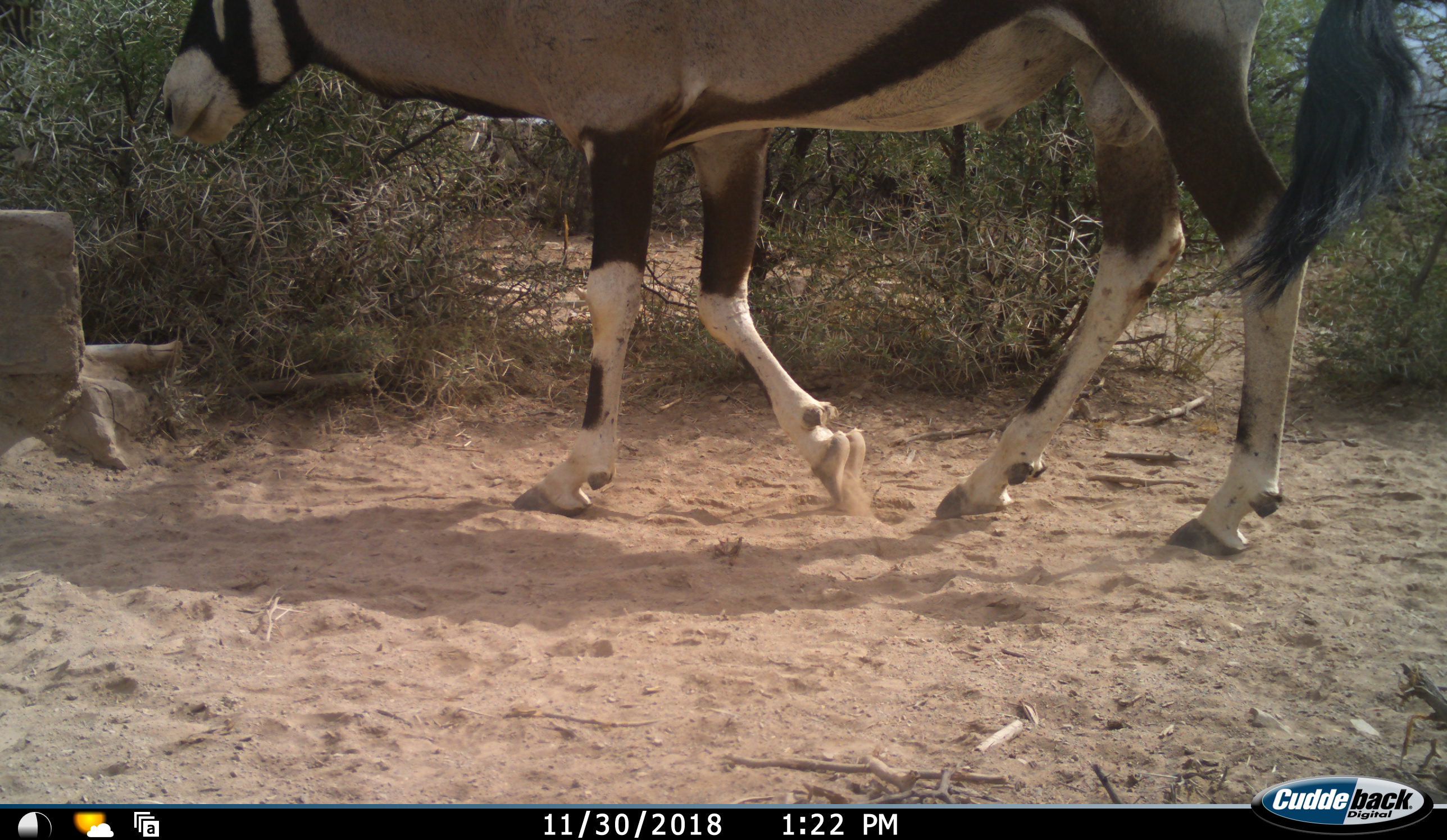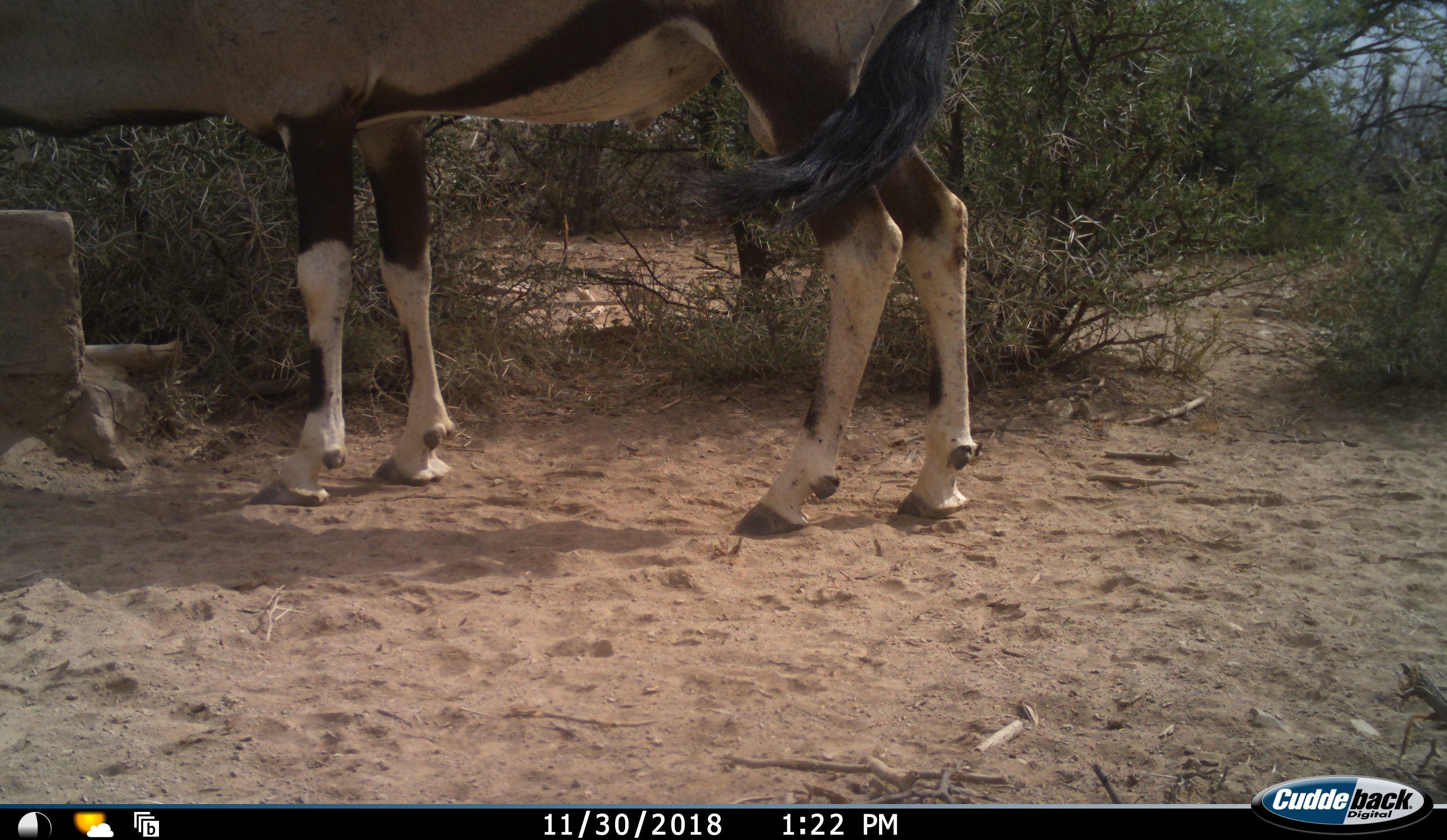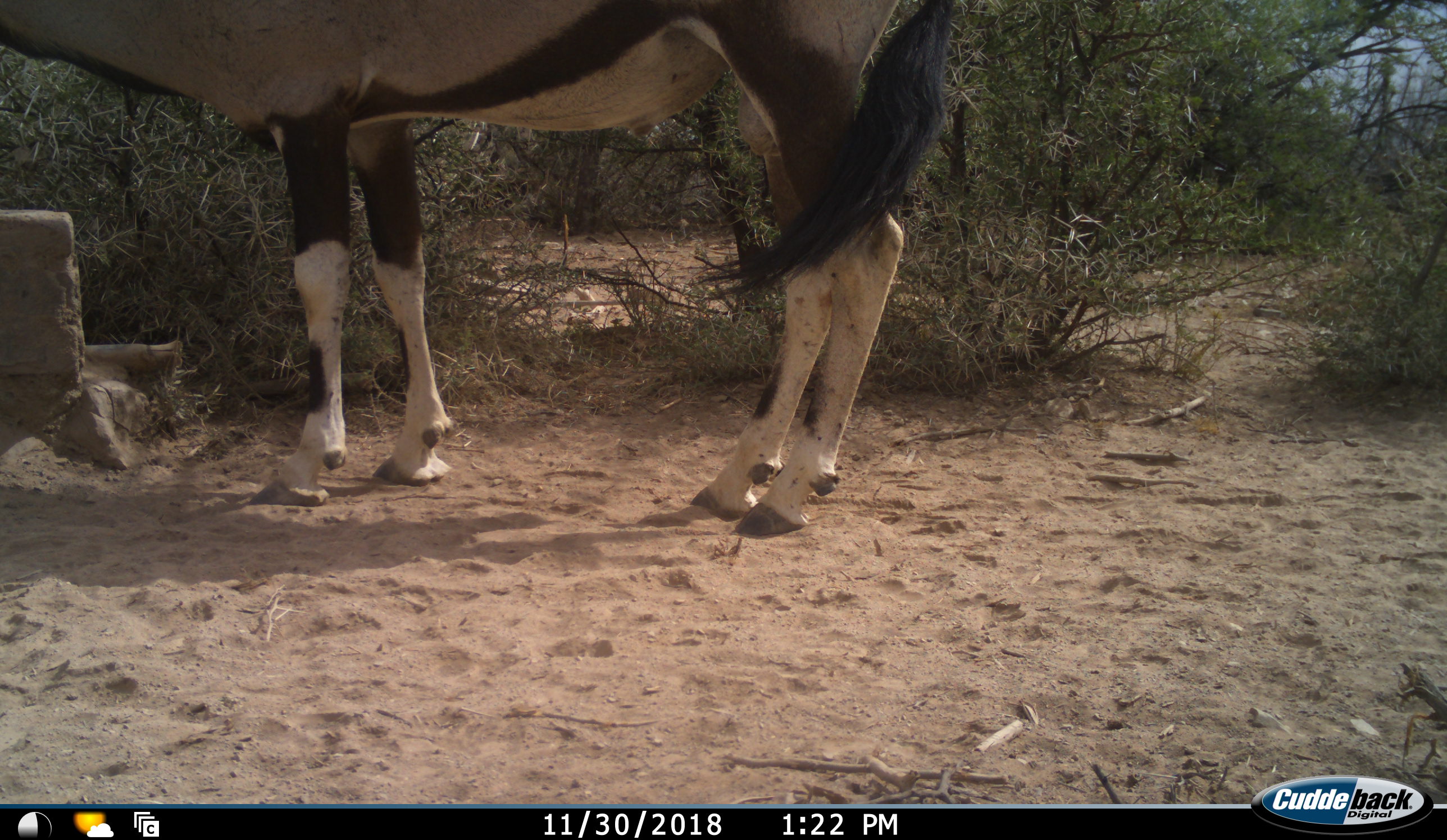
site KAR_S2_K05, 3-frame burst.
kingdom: Animalia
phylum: Chordata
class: Mammalia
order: Artiodactyla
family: Bovidae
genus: Oryx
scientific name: Oryx gazella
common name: gemsbok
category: oryx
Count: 1.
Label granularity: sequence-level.